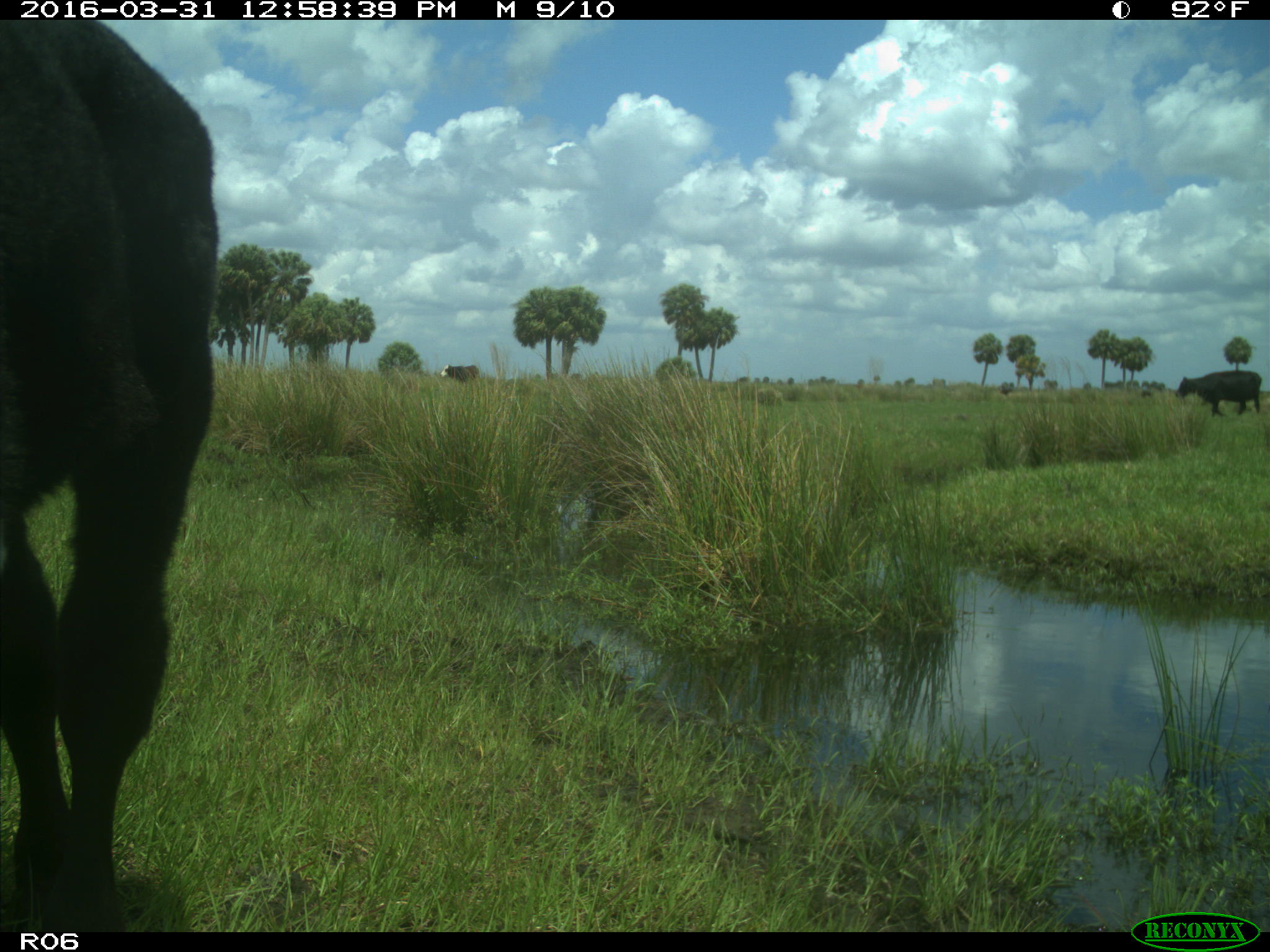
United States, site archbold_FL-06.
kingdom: Animalia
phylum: Chordata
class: Mammalia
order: Artiodactyla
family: Bovidae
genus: Bos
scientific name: Bos taurus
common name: domestic cow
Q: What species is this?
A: Bos taurus (domestic cow).